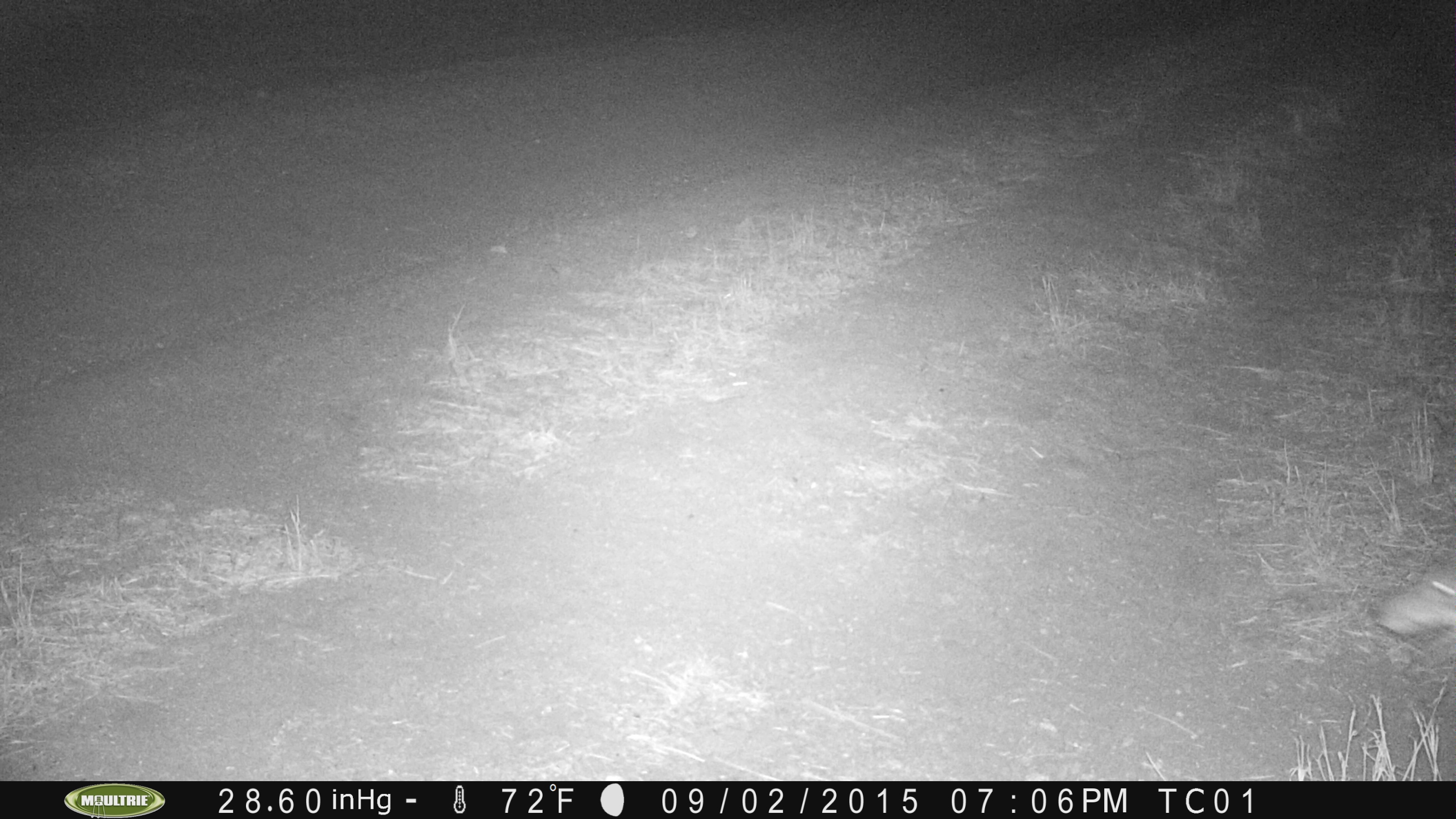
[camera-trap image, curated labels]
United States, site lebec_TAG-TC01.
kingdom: Animalia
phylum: Chordata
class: Mammalia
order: Carnivora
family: Canidae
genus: Canis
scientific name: Canis latrans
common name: coyote